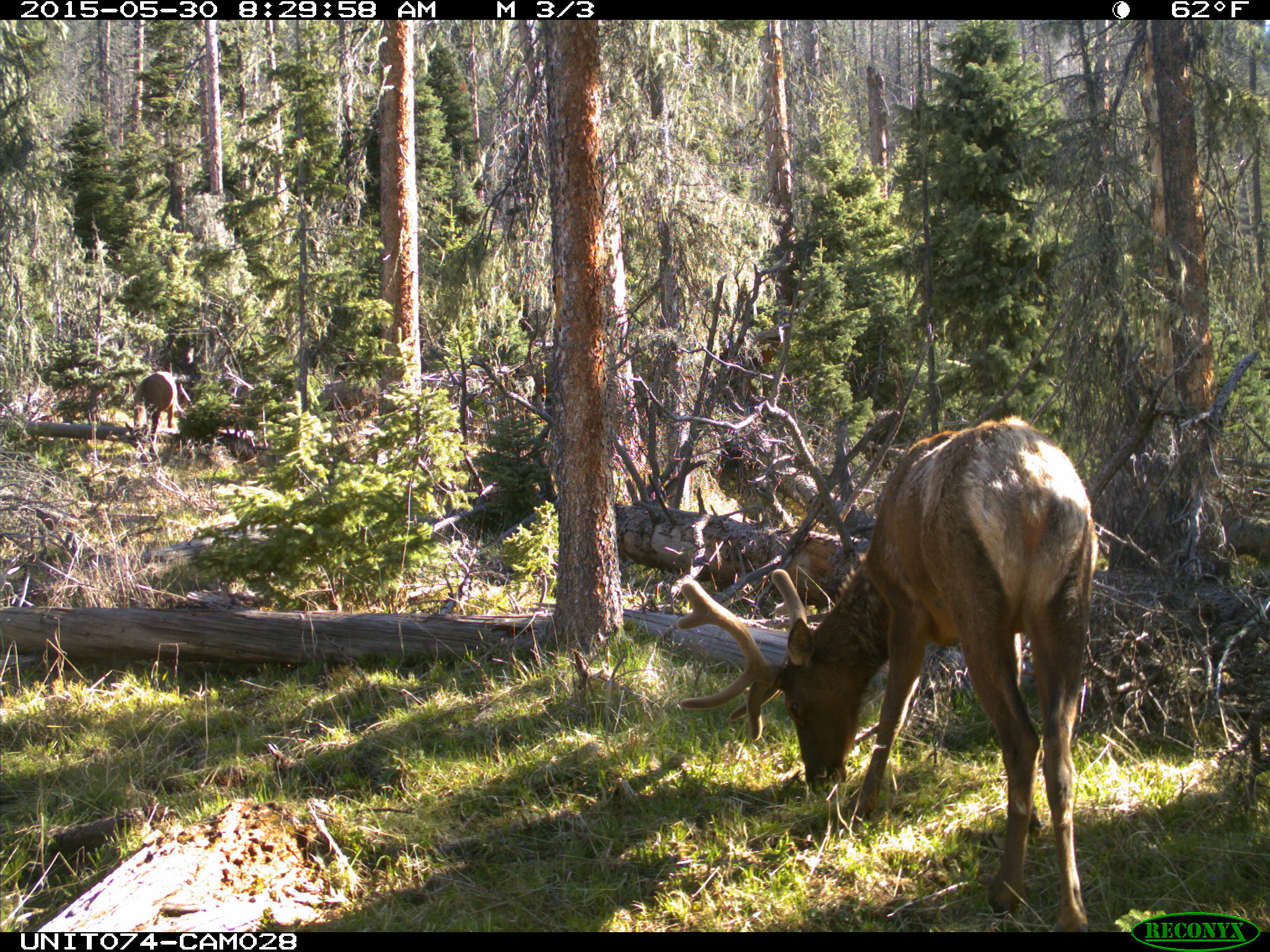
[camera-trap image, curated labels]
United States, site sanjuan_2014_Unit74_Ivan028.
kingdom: Animalia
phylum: Chordata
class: Mammalia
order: Artiodactyla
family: Cervidae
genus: Cervus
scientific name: Cervus elaphus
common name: red deer